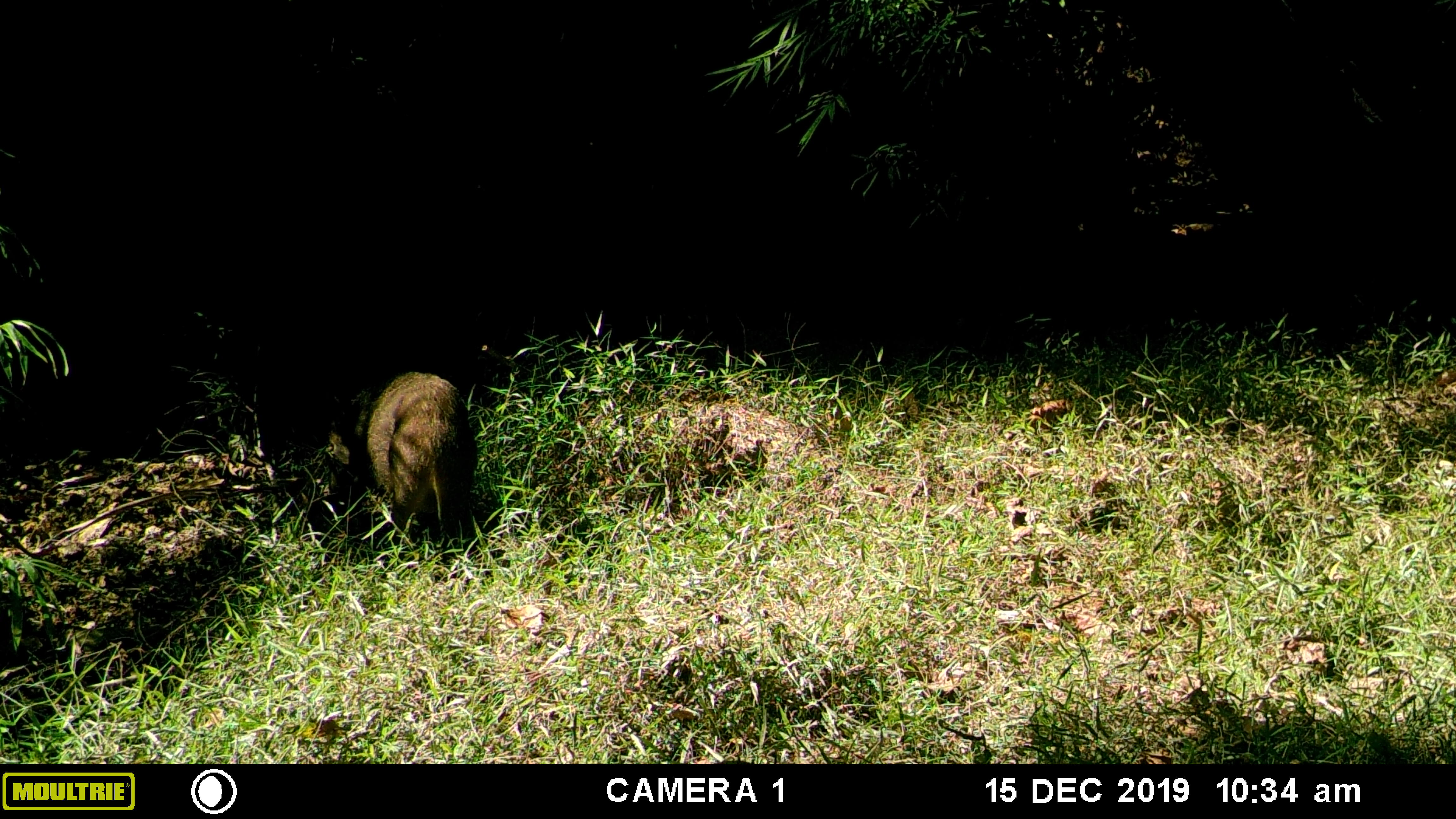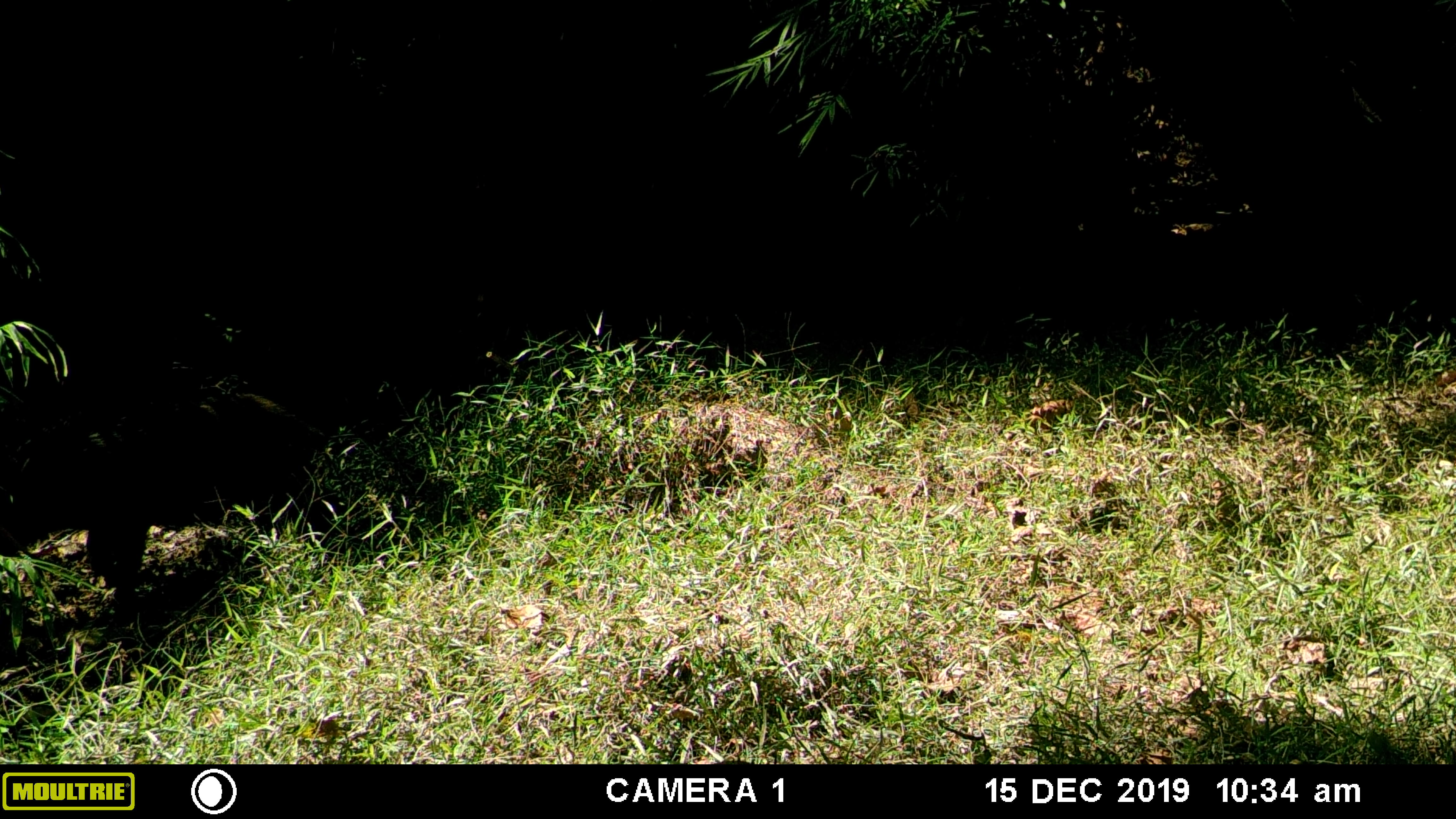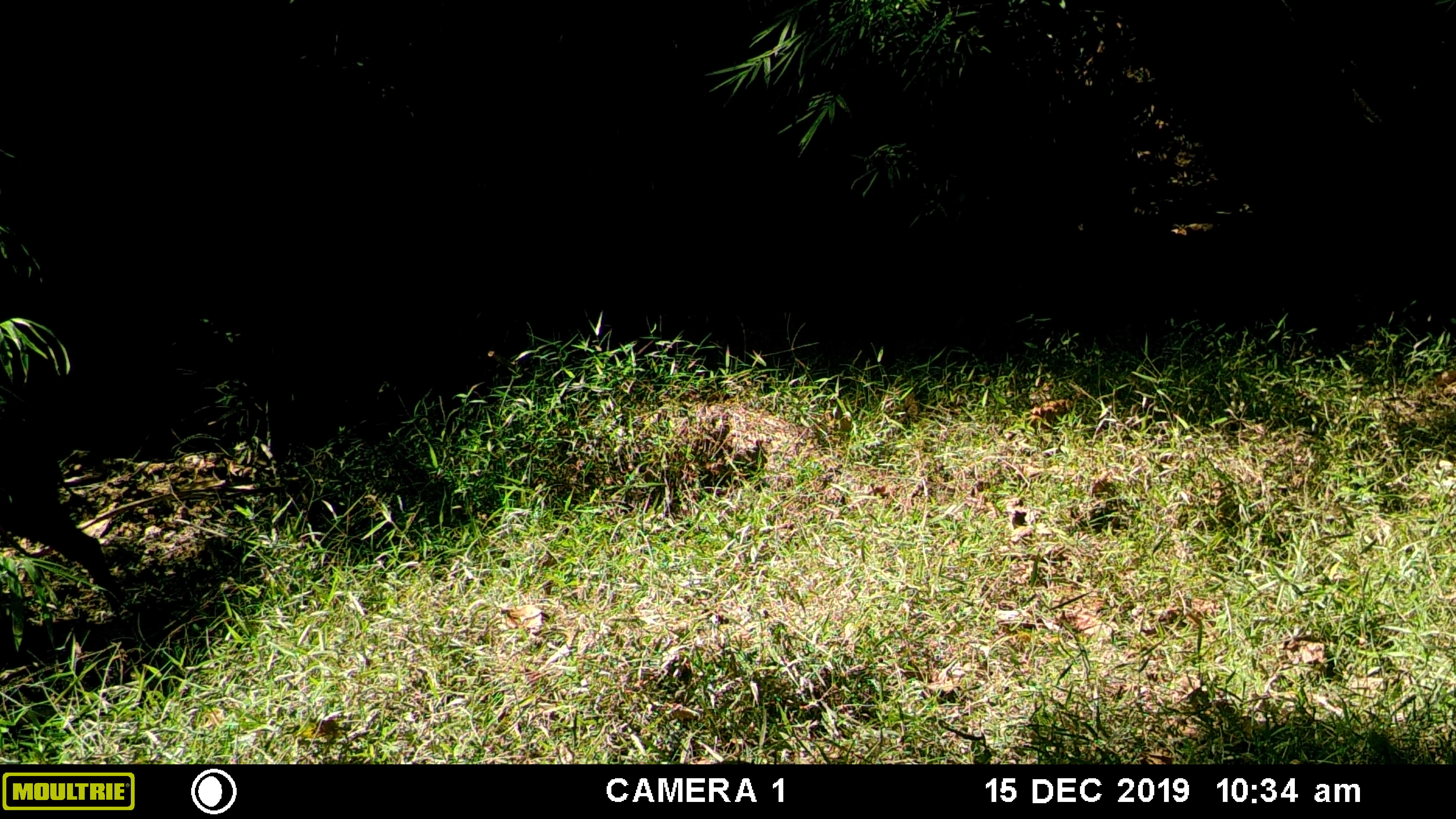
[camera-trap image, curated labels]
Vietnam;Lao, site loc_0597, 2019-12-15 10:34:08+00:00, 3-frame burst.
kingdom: Animalia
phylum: Chordata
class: Mammalia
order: Artiodactyla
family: Suidae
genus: Sus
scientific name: Sus scrofa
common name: eurasian wild pig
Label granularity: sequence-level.